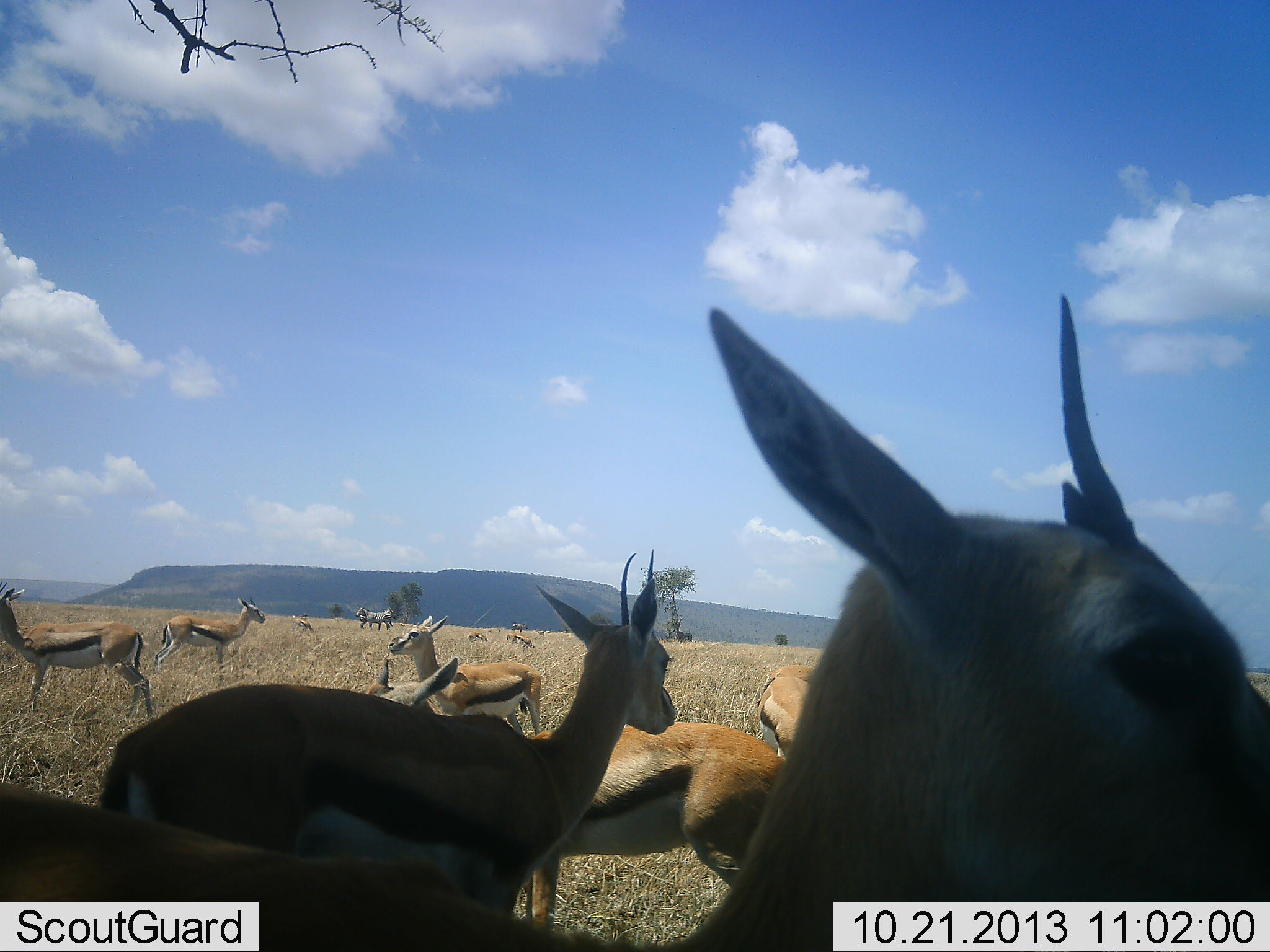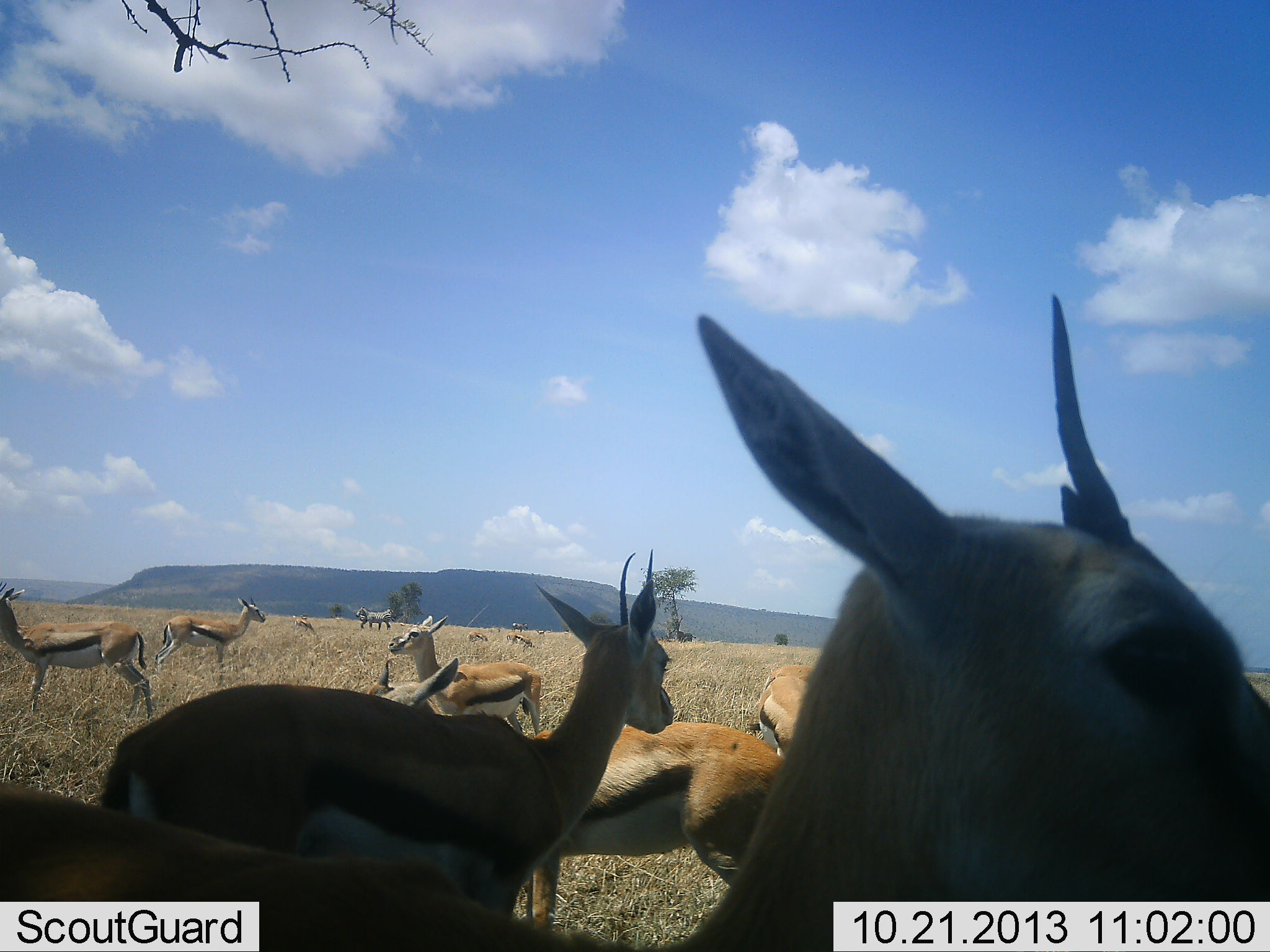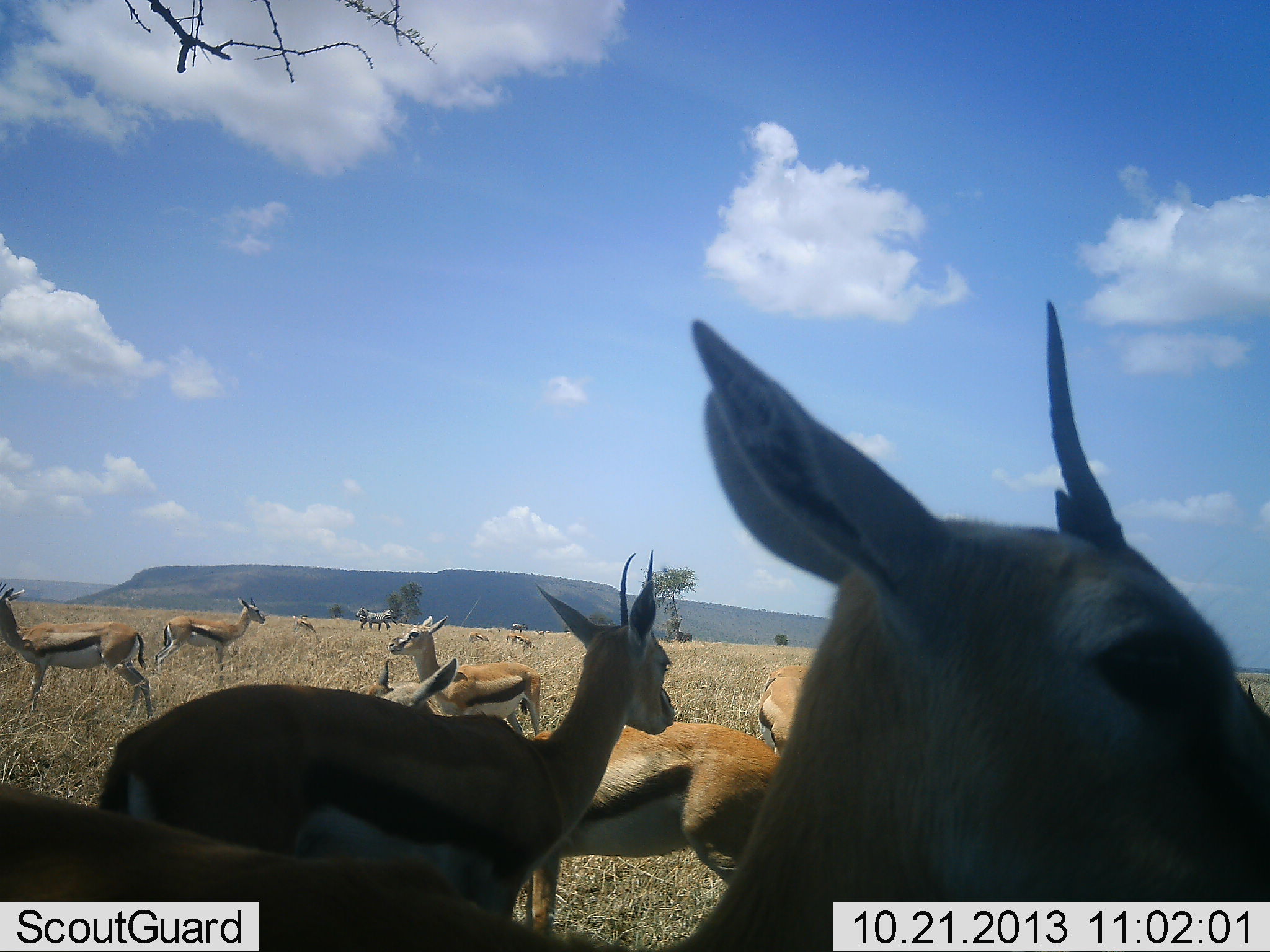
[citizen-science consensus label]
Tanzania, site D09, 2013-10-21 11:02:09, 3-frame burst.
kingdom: Animalia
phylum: Chordata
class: Mammalia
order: Artiodactyla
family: Bovidae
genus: Eudorcas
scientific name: Eudorcas thomsonii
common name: thomson's gazelle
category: gazellethomsons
Gazellethomsons (thomson's gazelle) (Eudorcas thomsonii), count 10. Behavior (volunteer vote fractions): standing 97%, resting 17%, moving 7%, interacting 7%. Young present (vote fraction): 10%. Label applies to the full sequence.